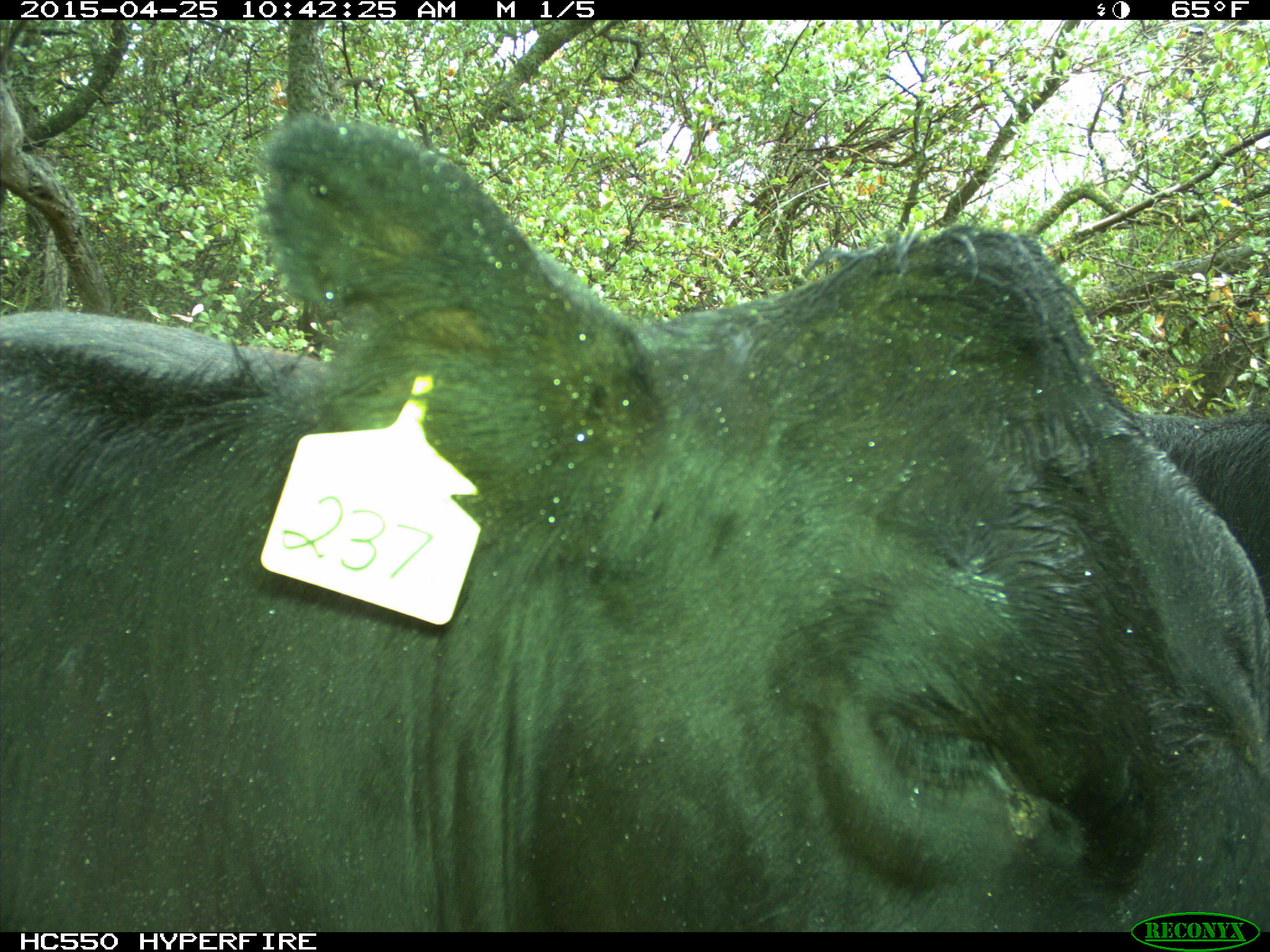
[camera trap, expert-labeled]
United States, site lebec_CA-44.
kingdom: Animalia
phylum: Chordata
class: Mammalia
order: Artiodactyla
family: Suidae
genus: Sus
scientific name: Sus scrofa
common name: wild boar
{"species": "Sus scrofa (wild boar)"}